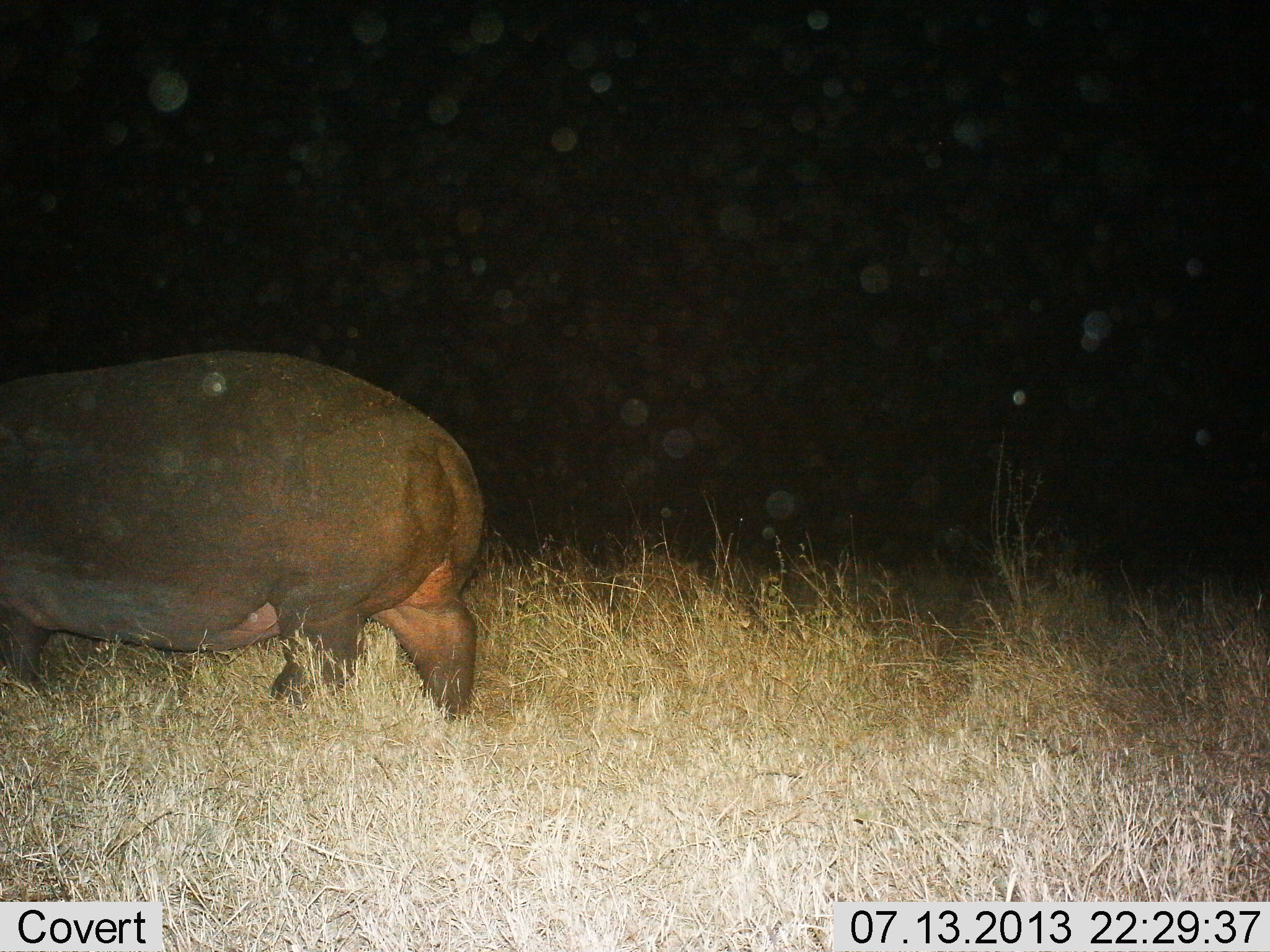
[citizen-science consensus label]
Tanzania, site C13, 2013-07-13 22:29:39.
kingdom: Animalia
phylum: Chordata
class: Mammalia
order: Artiodactyla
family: Hippopotamidae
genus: Hippopotamus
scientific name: Hippopotamus amphibius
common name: hippopotamus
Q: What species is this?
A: Hippopotamus (Hippopotamus amphibius).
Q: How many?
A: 1.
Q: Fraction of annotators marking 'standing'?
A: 29%.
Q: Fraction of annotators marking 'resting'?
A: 0%.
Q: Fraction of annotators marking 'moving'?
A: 68%.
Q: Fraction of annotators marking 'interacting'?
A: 0%.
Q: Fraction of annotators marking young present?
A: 0%.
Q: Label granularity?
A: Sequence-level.